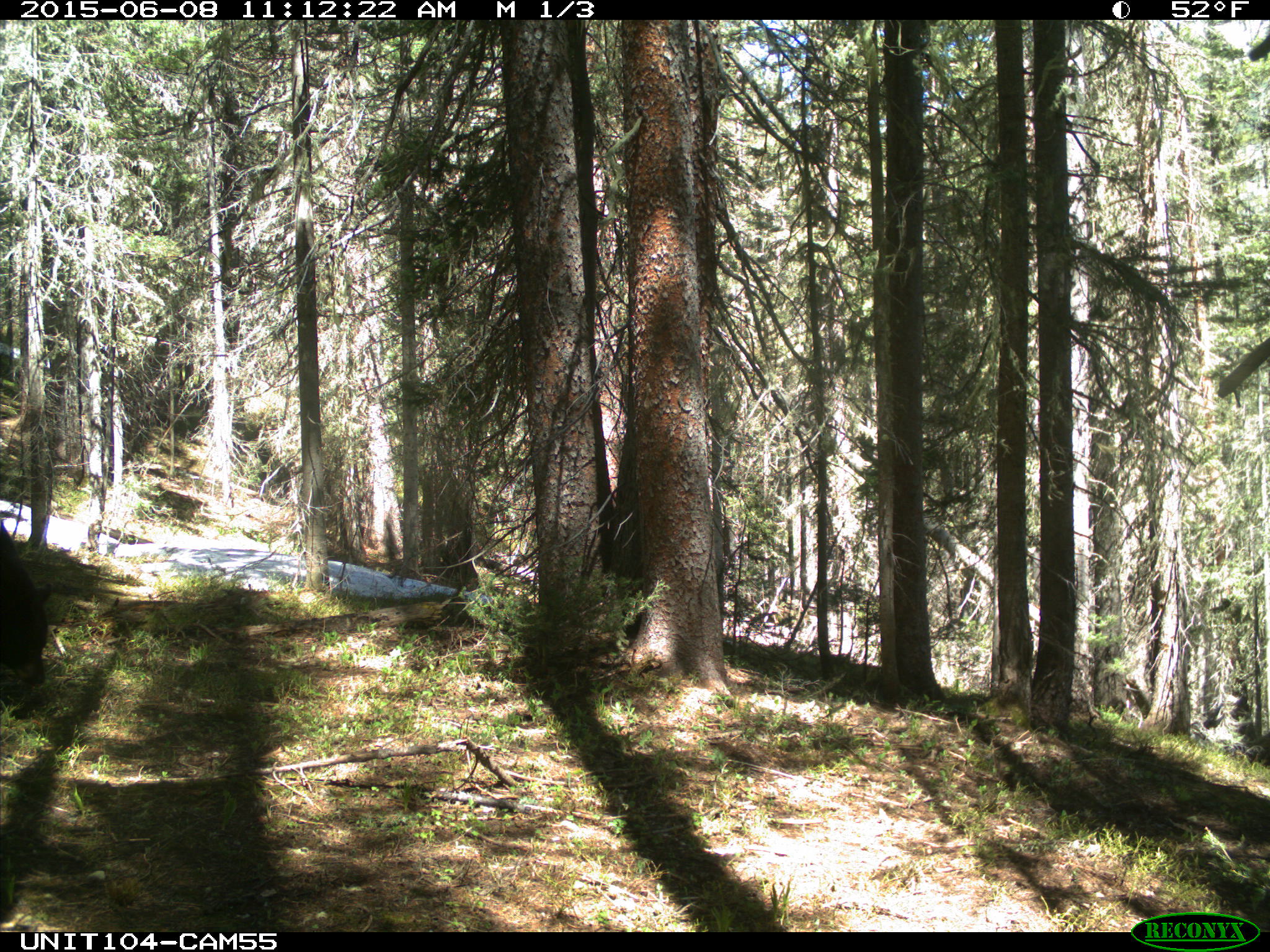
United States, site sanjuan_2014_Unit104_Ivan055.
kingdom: Animalia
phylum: Chordata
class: Mammalia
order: Carnivora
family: Ursidae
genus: Ursus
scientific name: Ursus americanus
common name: american black bear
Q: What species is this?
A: Ursus americanus (american black bear).